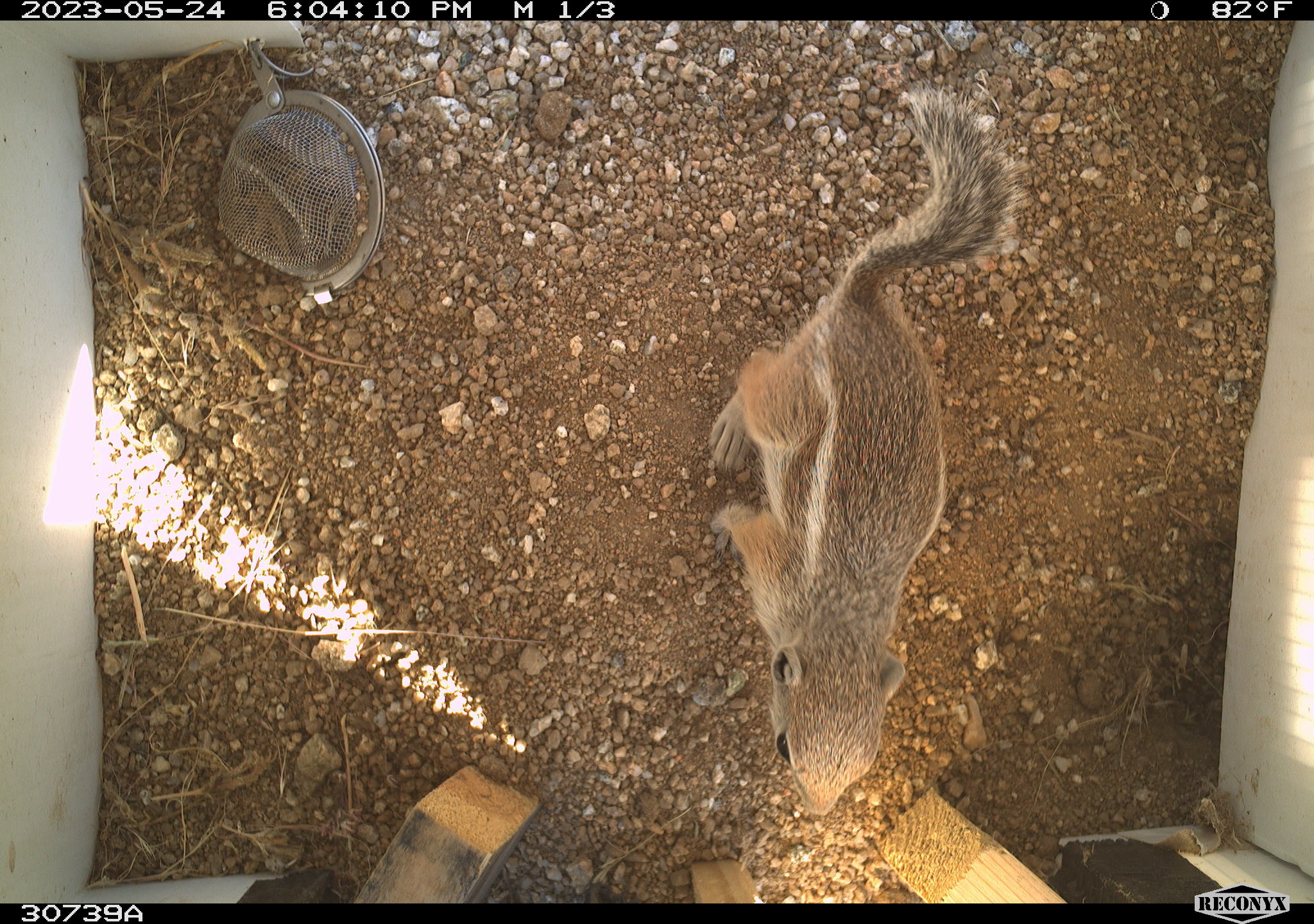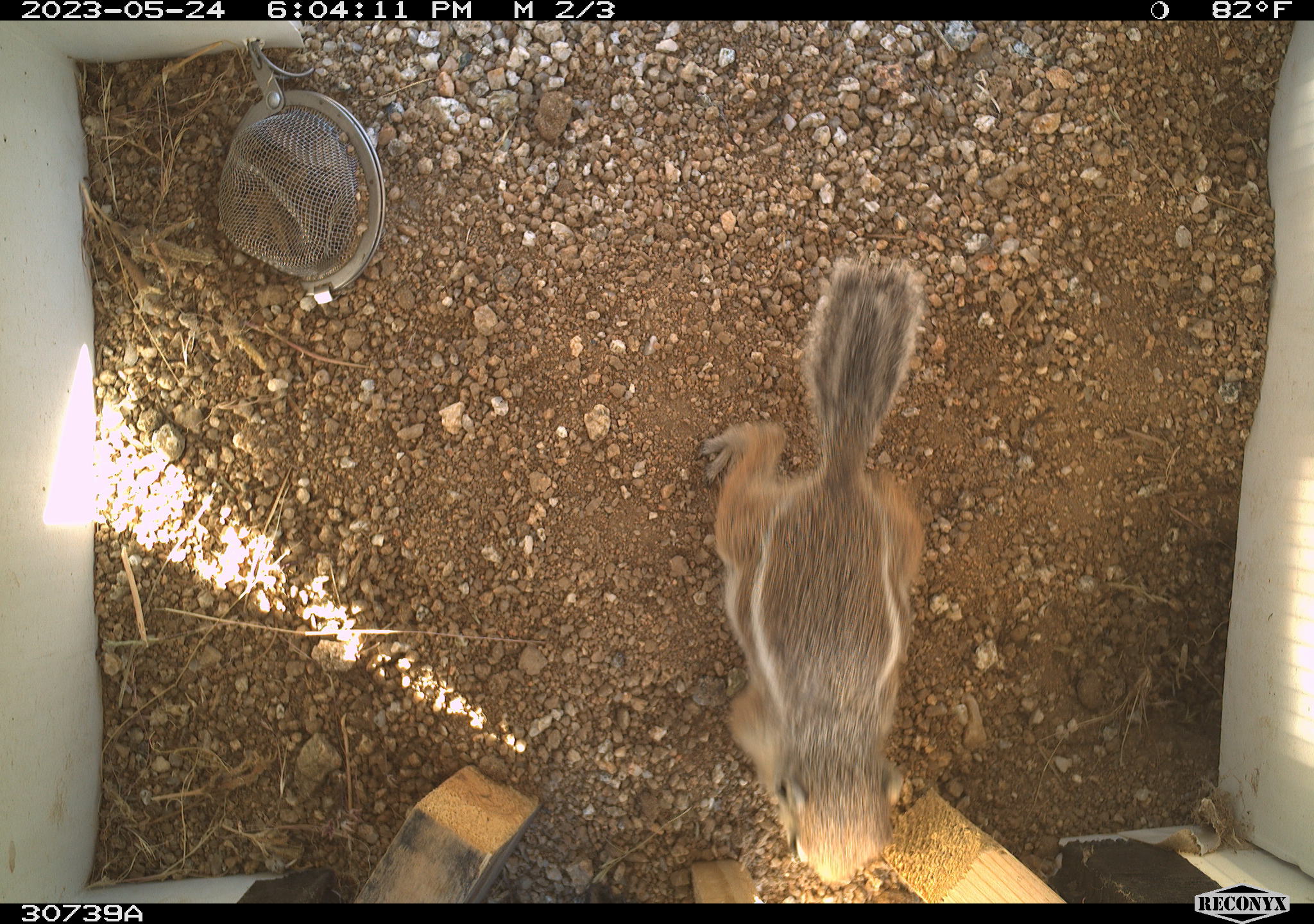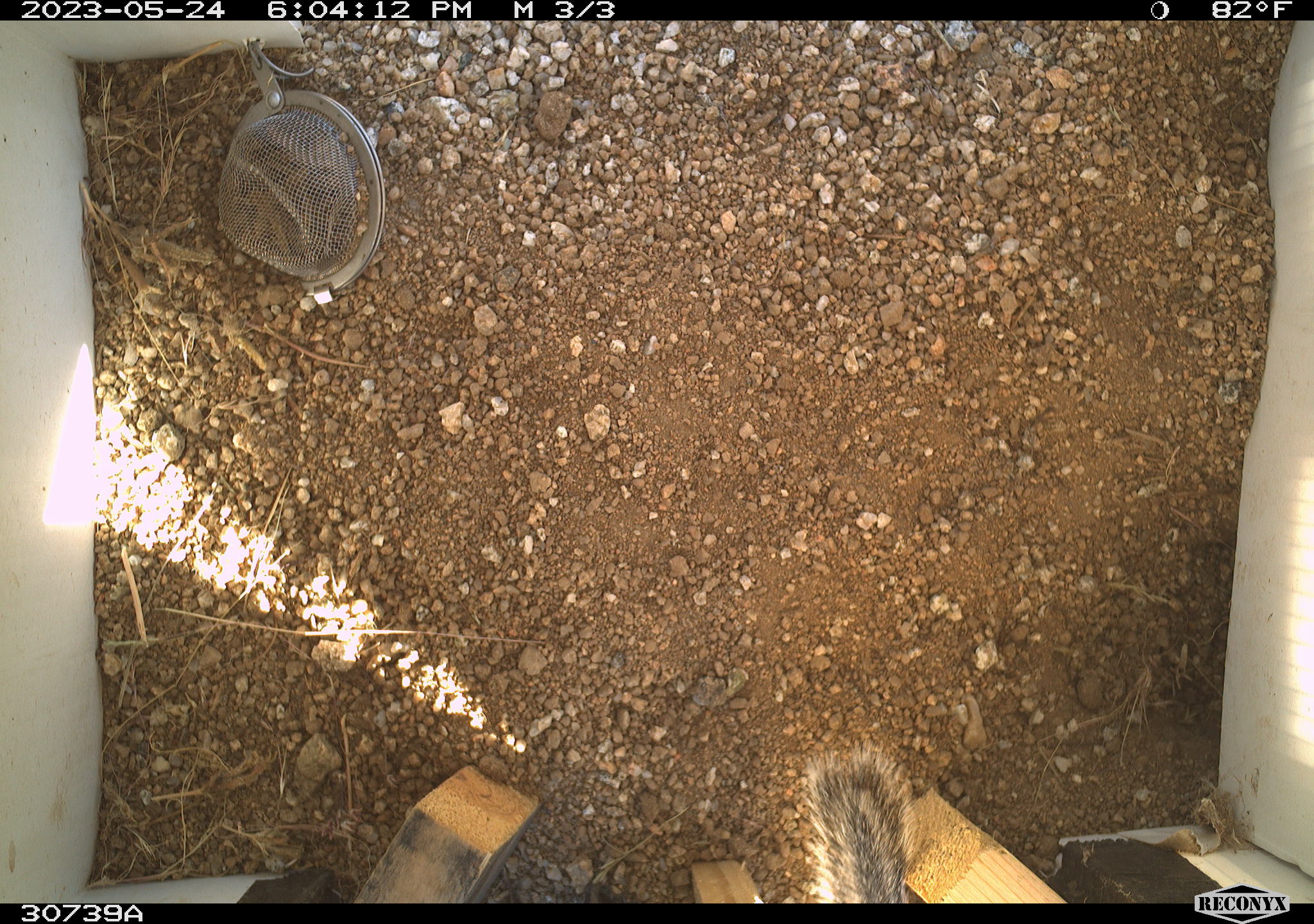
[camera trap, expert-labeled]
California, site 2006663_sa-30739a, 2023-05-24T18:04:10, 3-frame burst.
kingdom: Animalia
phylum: Chordata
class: Mammalia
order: Rodentia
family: Sciuridae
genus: Ammospermophilus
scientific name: Ammospermophilus leucurus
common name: white-tailed antelope squirrel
White-tailed antelope squirrel (Ammospermophilus leucurus).